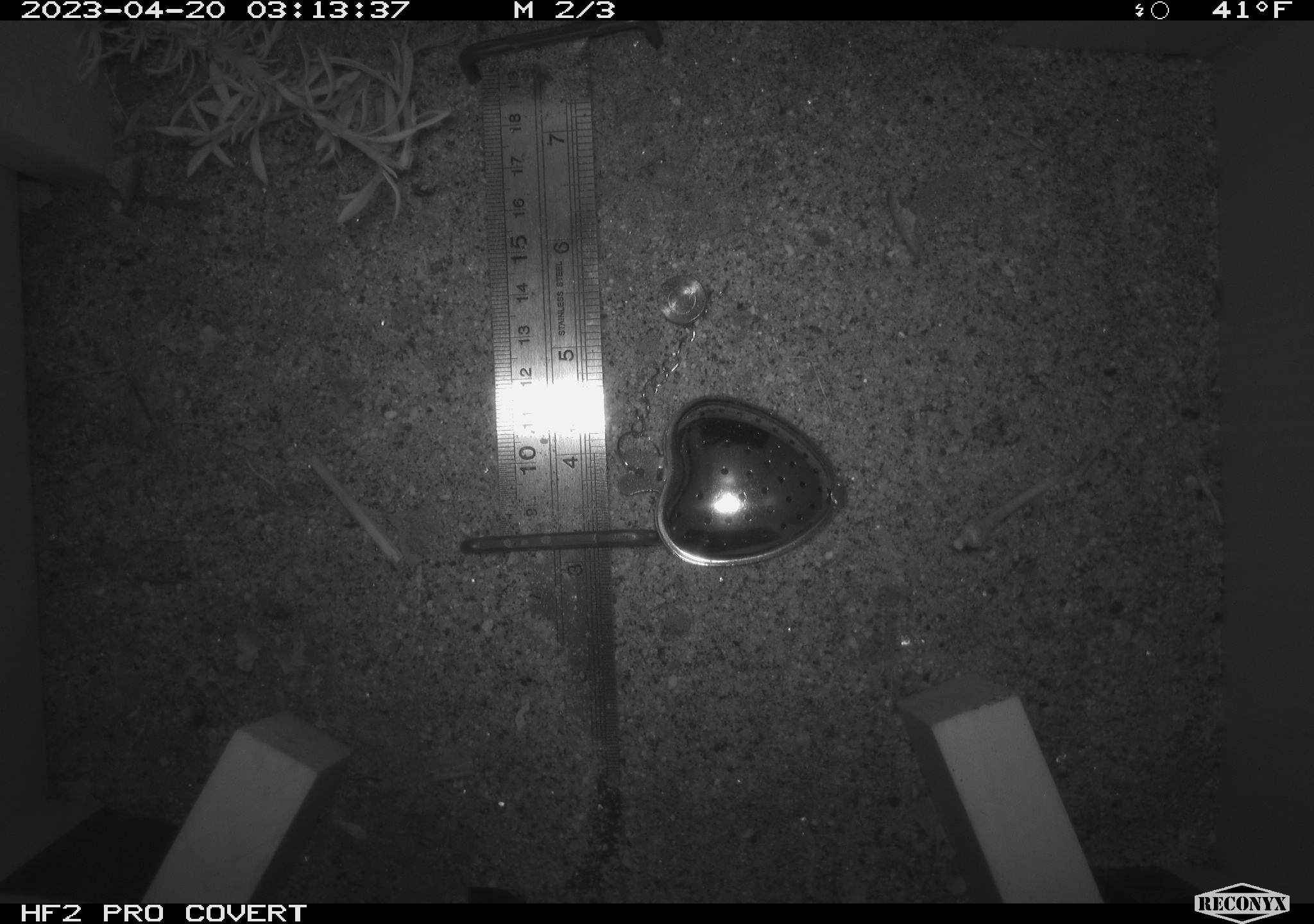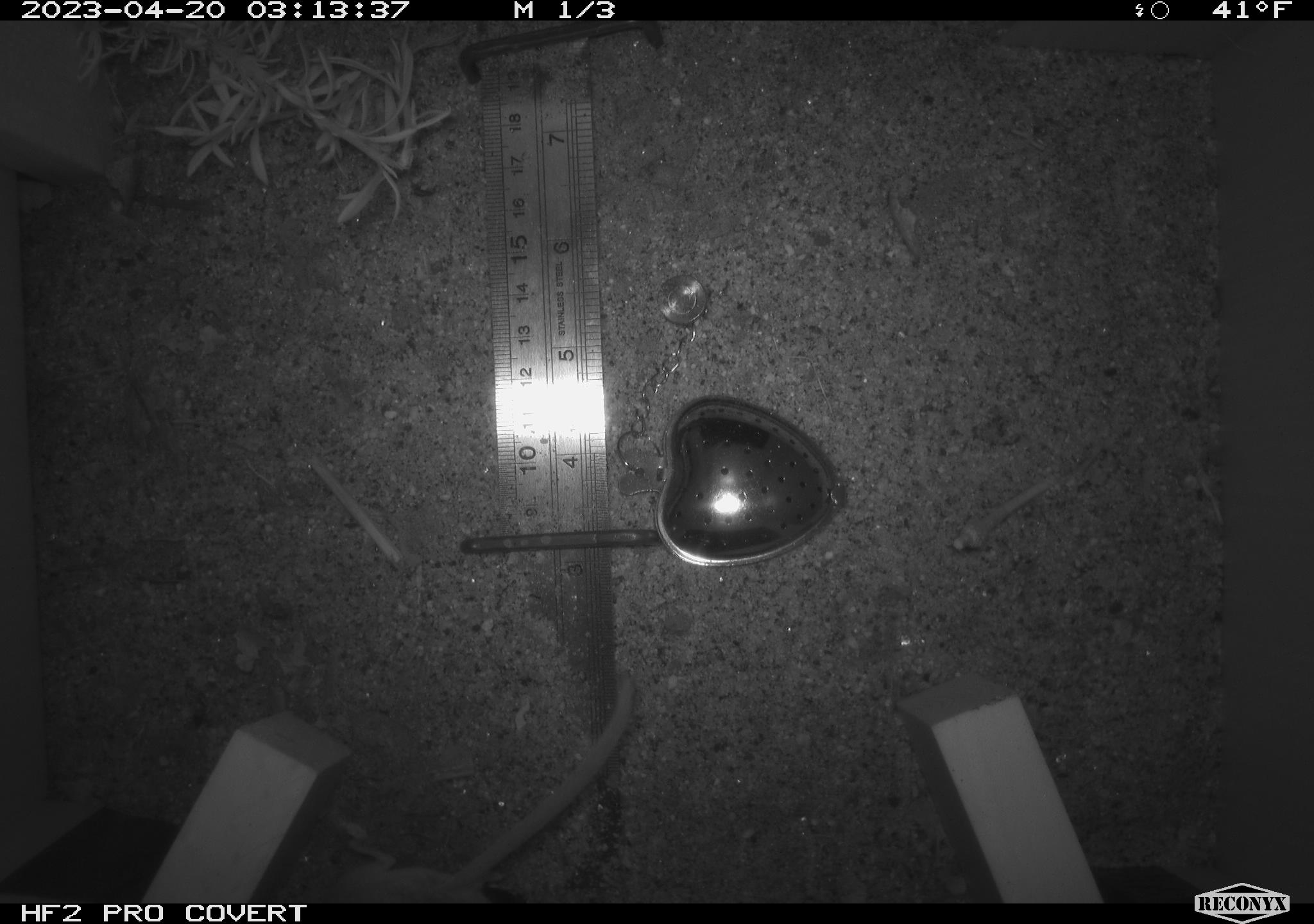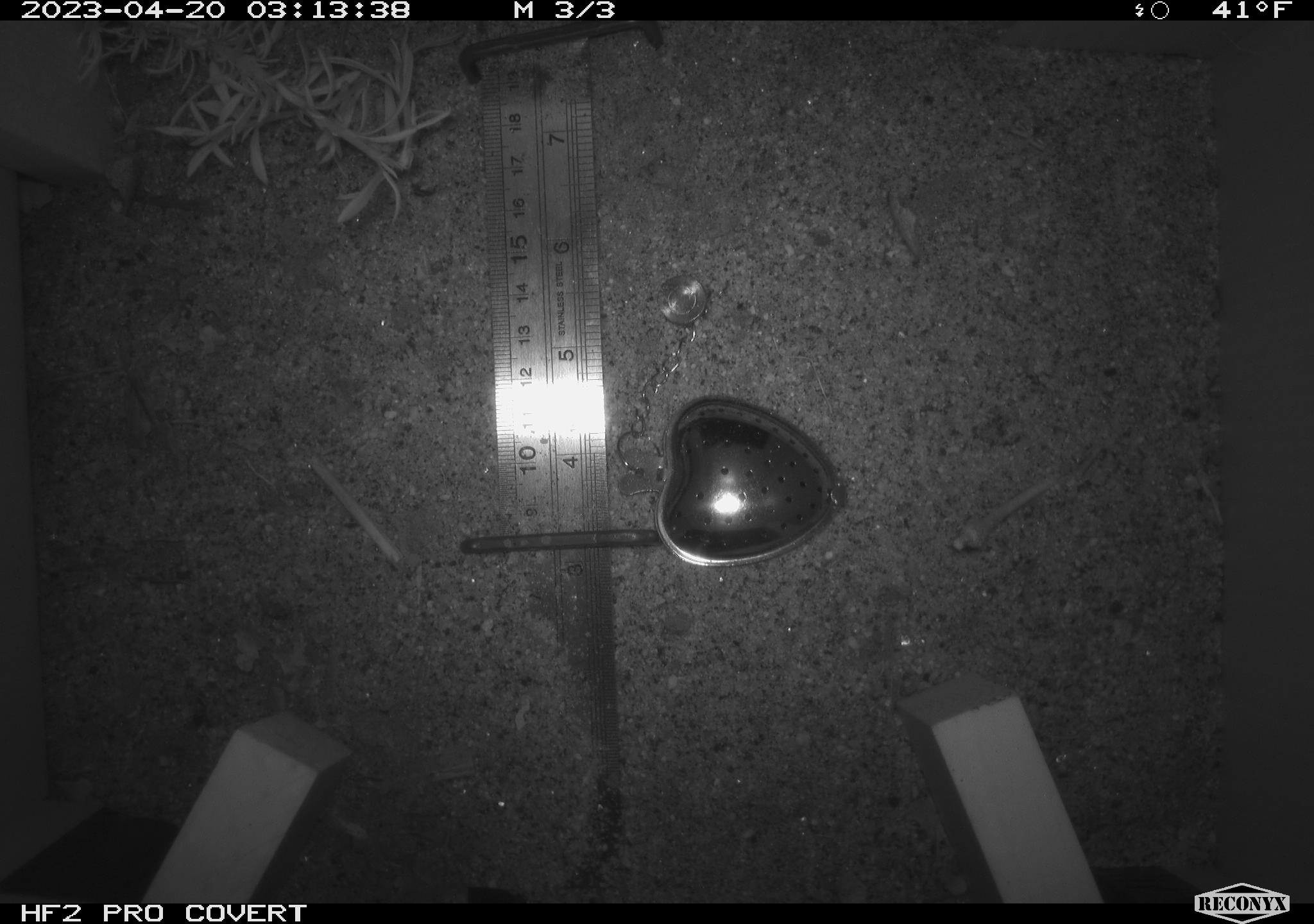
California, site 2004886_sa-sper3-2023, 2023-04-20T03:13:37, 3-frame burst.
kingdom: Animalia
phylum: Chordata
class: Mammalia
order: Rodentia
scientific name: Rodentia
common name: mouse species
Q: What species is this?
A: Mouse species (Rodentia).